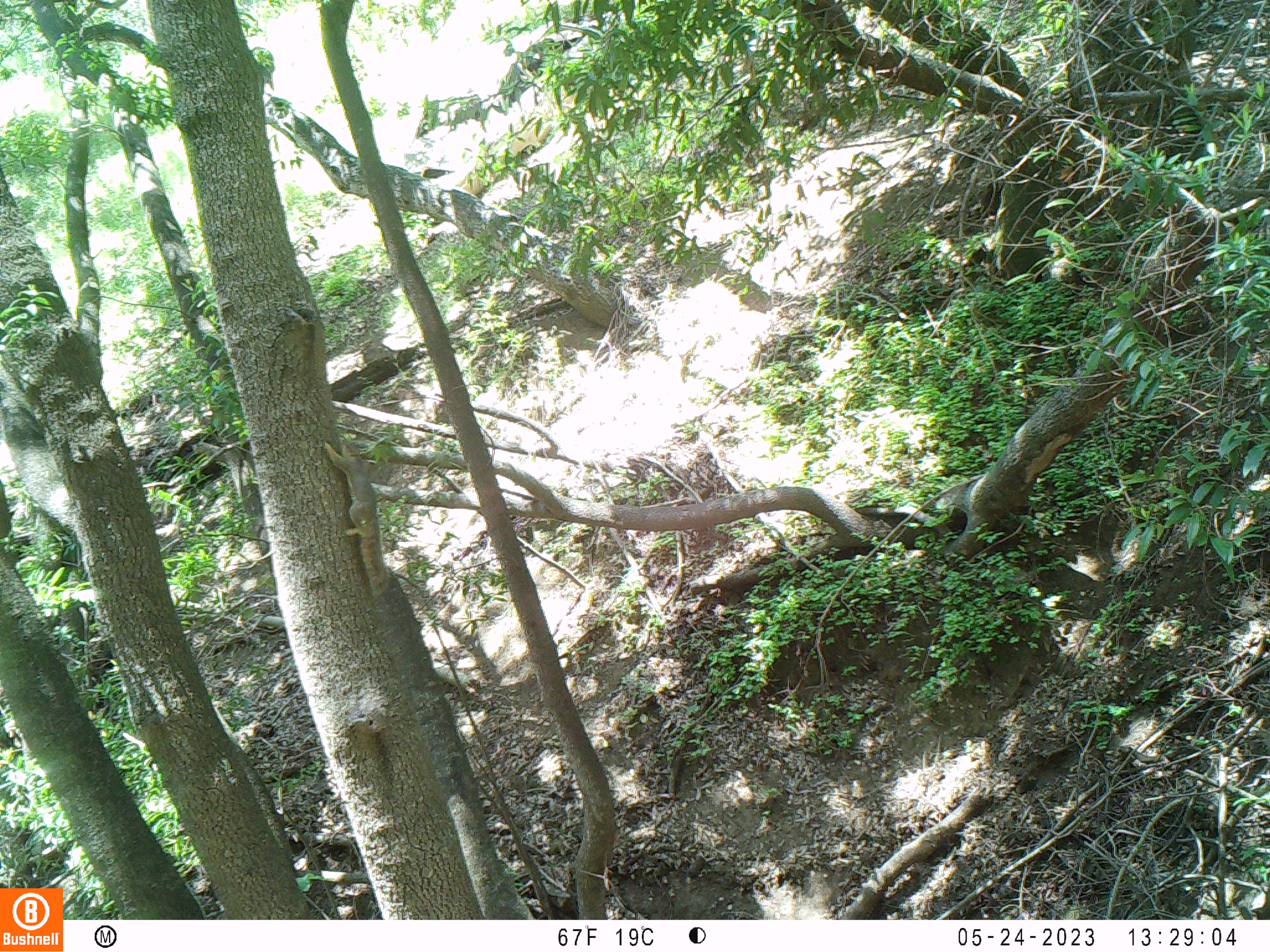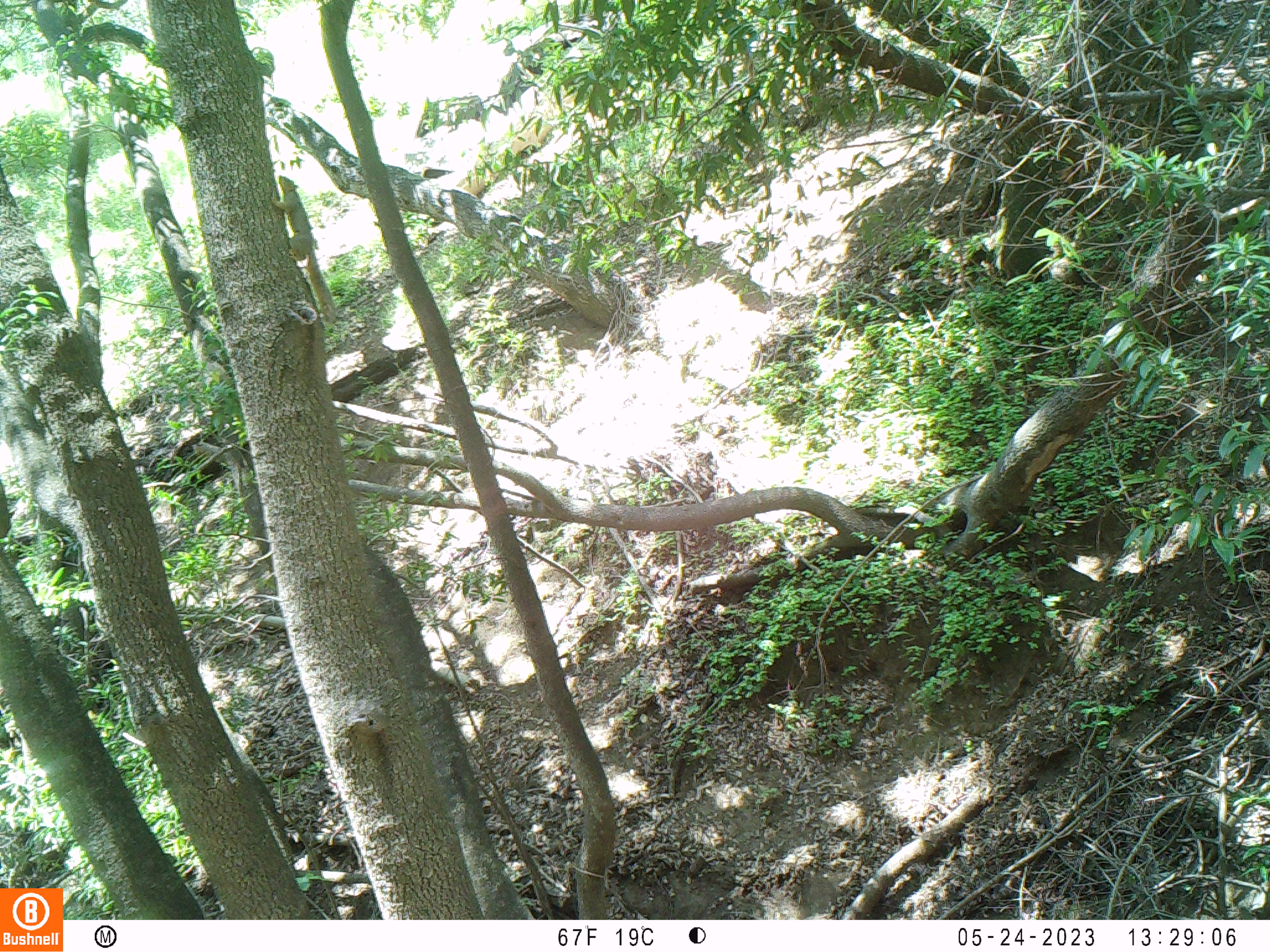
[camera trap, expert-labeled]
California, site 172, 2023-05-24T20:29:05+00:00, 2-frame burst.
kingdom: Animalia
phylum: Chordata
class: Mammalia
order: Rodentia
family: Sciuridae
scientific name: Sciuridae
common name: squirrel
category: unknown squirrel